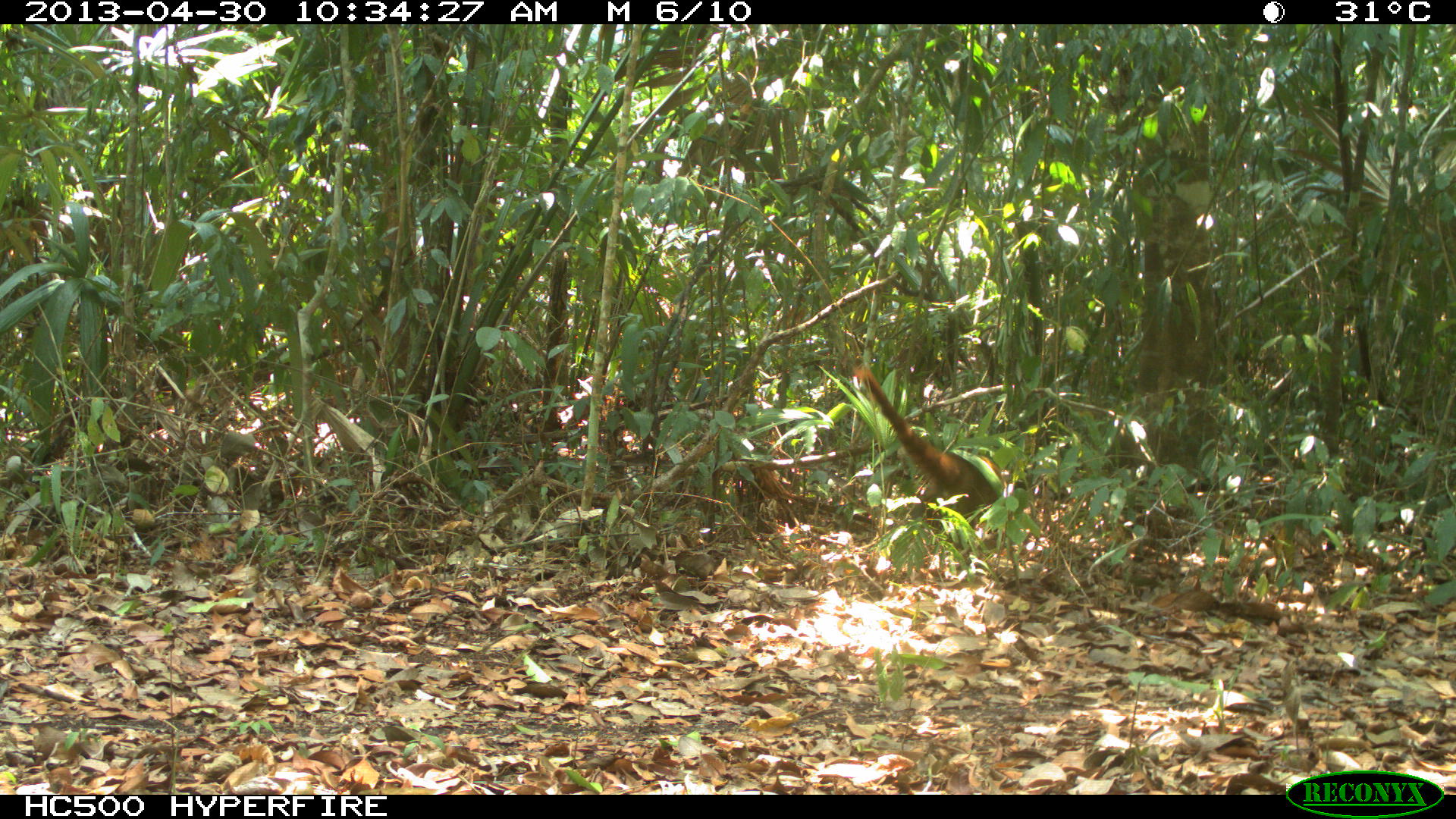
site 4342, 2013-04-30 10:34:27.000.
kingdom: Animalia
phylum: Chordata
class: Mammalia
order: Carnivora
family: Procyonidae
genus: Nasua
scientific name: Nasua narica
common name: white-nosed coati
Nasua narica (white-nosed coati), count 1, sex male.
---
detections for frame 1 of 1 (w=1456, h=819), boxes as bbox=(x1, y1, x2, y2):
nasua narica: bbox=(851, 365, 1028, 550)